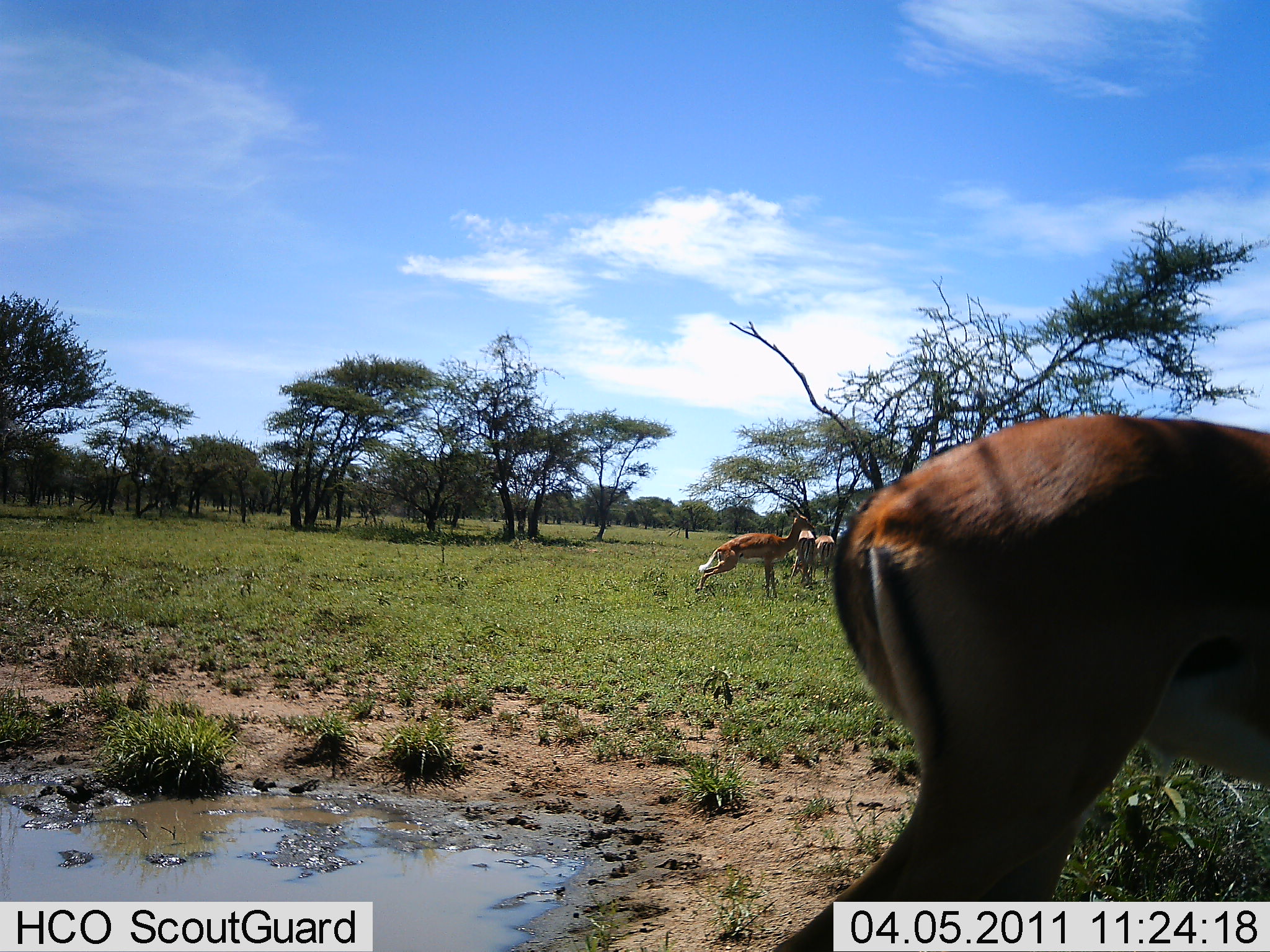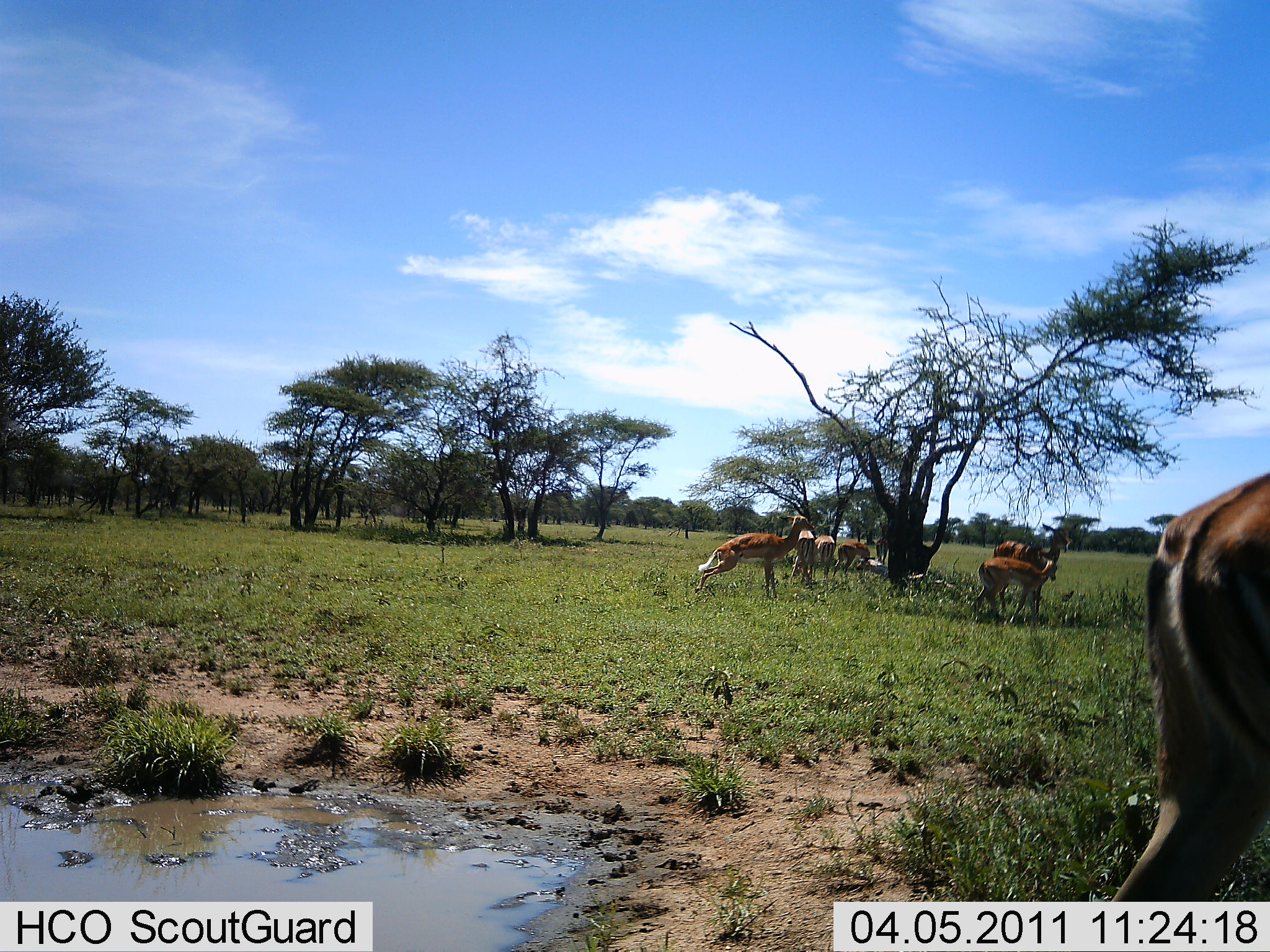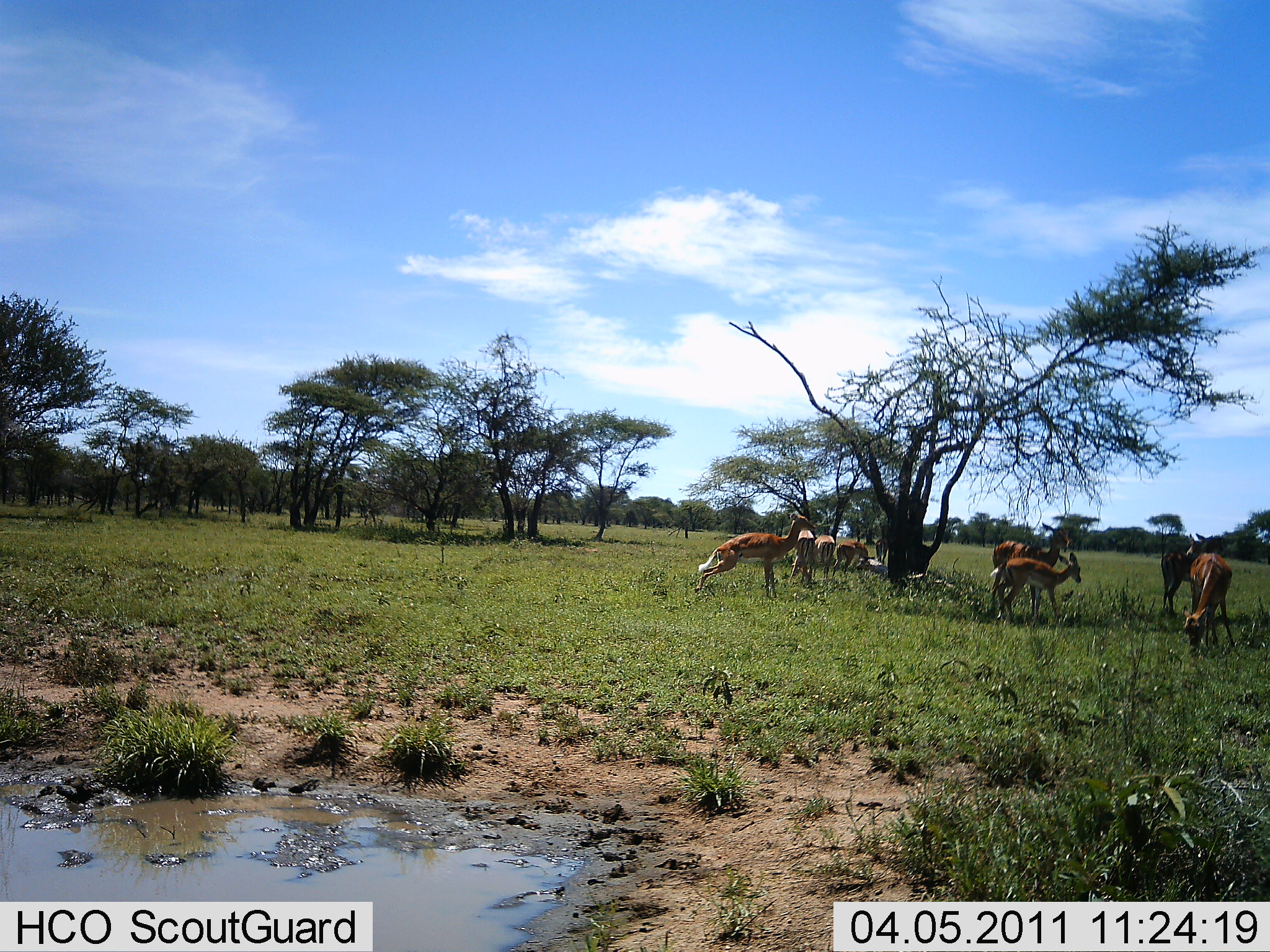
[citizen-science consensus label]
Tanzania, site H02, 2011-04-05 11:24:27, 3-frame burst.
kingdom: Animalia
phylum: Chordata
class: Mammalia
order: Artiodactyla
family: Bovidae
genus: Nanger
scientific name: Nanger granti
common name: grant's gazelle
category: gazellegrants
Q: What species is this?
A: Gazellegrants (grant's gazelle) (Nanger granti).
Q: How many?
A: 8.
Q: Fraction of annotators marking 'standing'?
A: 89%.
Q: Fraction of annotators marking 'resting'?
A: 11%.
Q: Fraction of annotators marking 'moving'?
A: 78%.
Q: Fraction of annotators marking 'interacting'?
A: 11%.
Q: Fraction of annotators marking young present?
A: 0%.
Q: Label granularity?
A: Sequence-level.